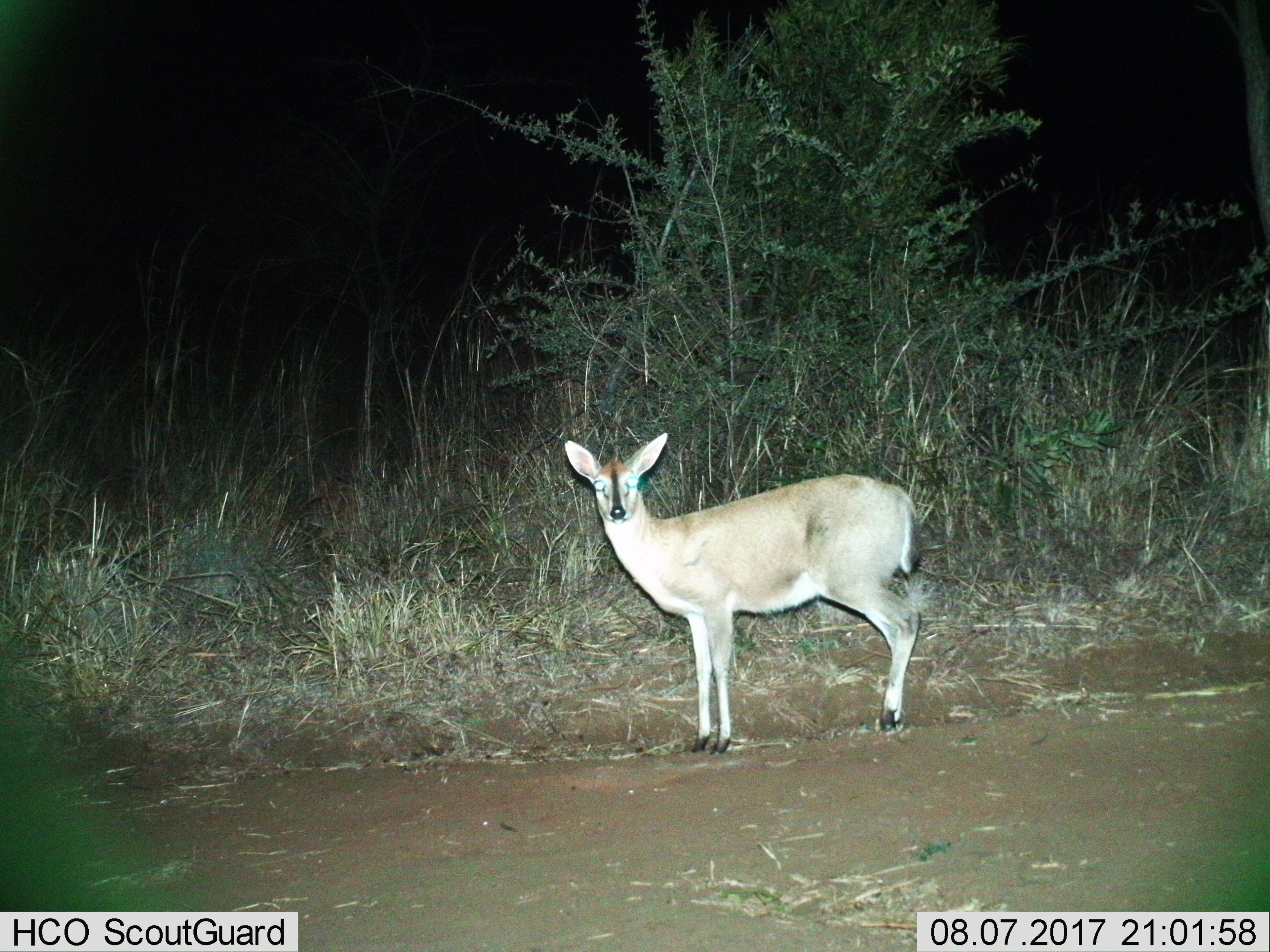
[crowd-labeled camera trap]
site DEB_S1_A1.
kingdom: Animalia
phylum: Chordata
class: Mammalia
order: Artiodactyla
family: Bovidae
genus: Sylvicapra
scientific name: Sylvicapra grimmia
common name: common duiker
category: duikercommongrey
Duikercommongrey (common duiker) (Sylvicapra grimmia), count 1. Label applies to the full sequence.